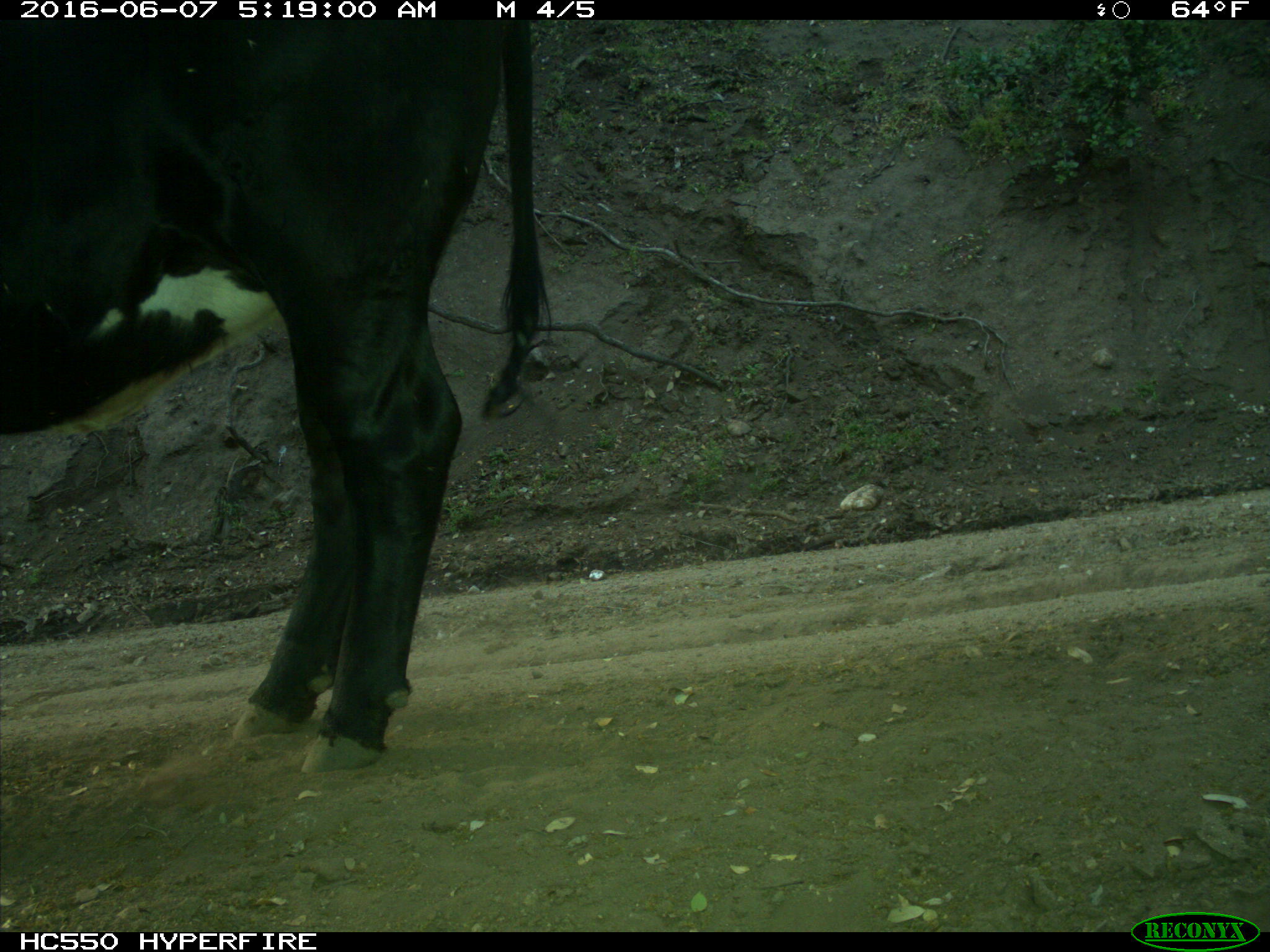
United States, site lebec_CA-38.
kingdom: Animalia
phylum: Chordata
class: Mammalia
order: Artiodactyla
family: Bovidae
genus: Bos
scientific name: Bos taurus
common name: domestic cow